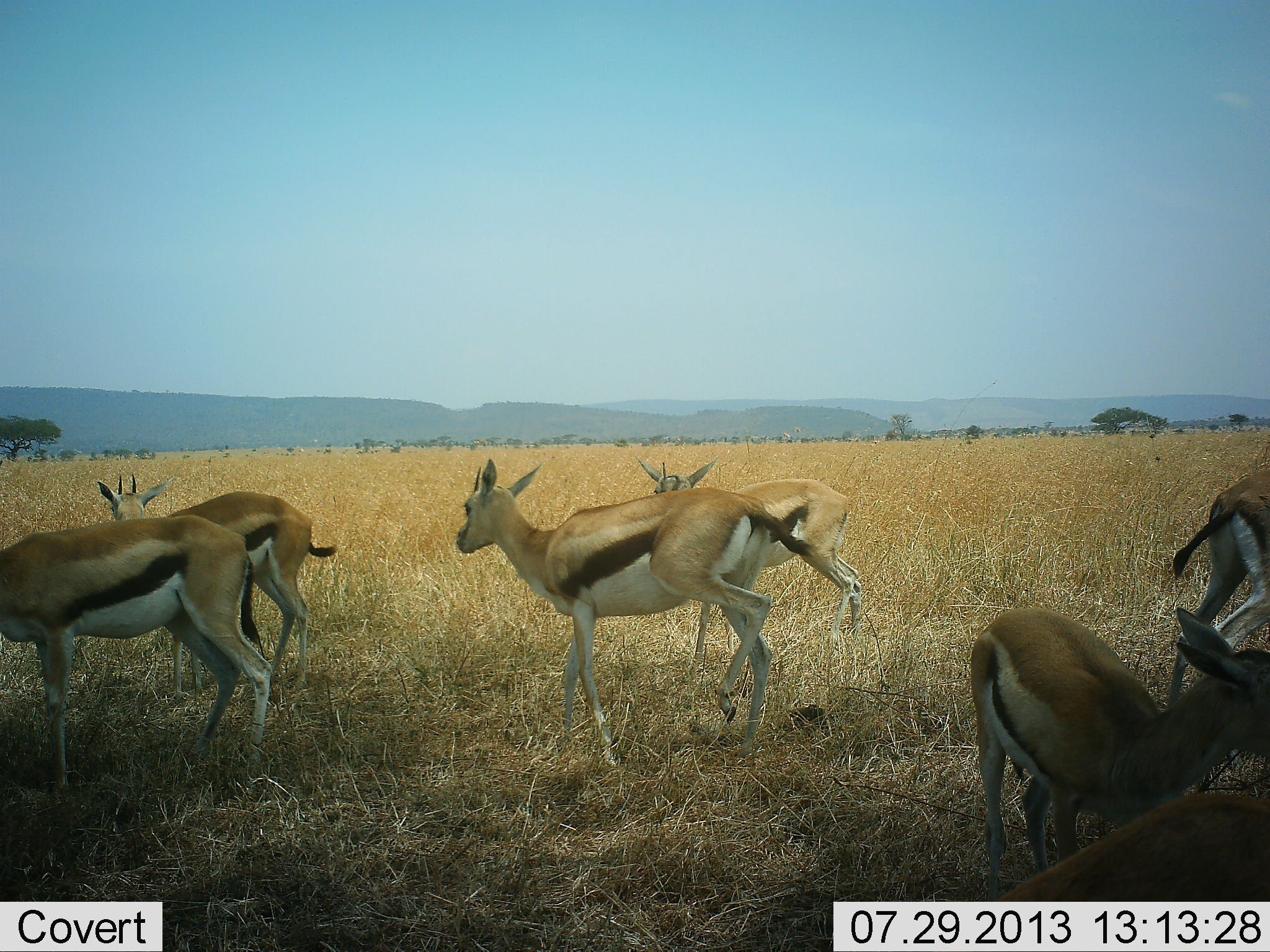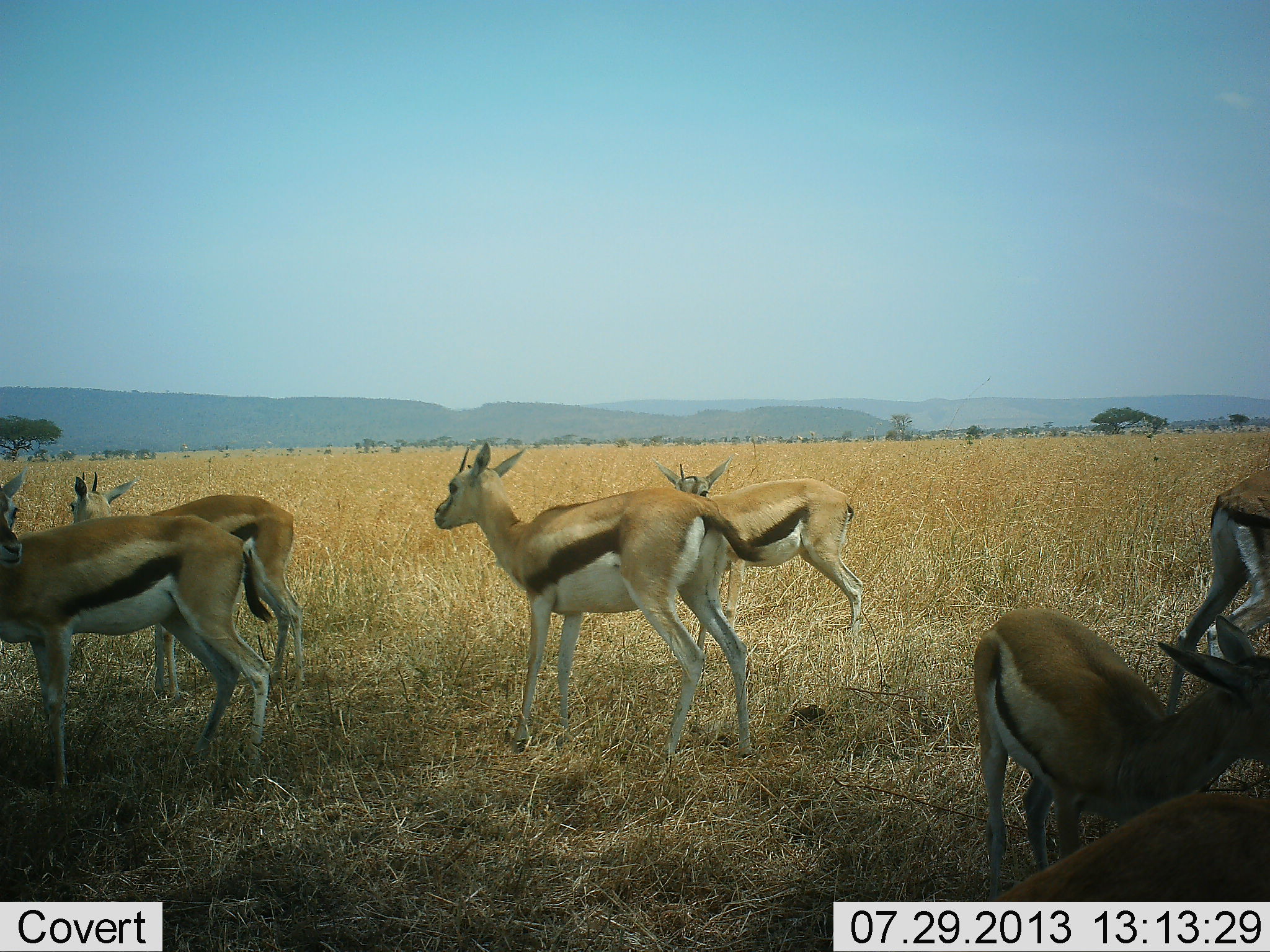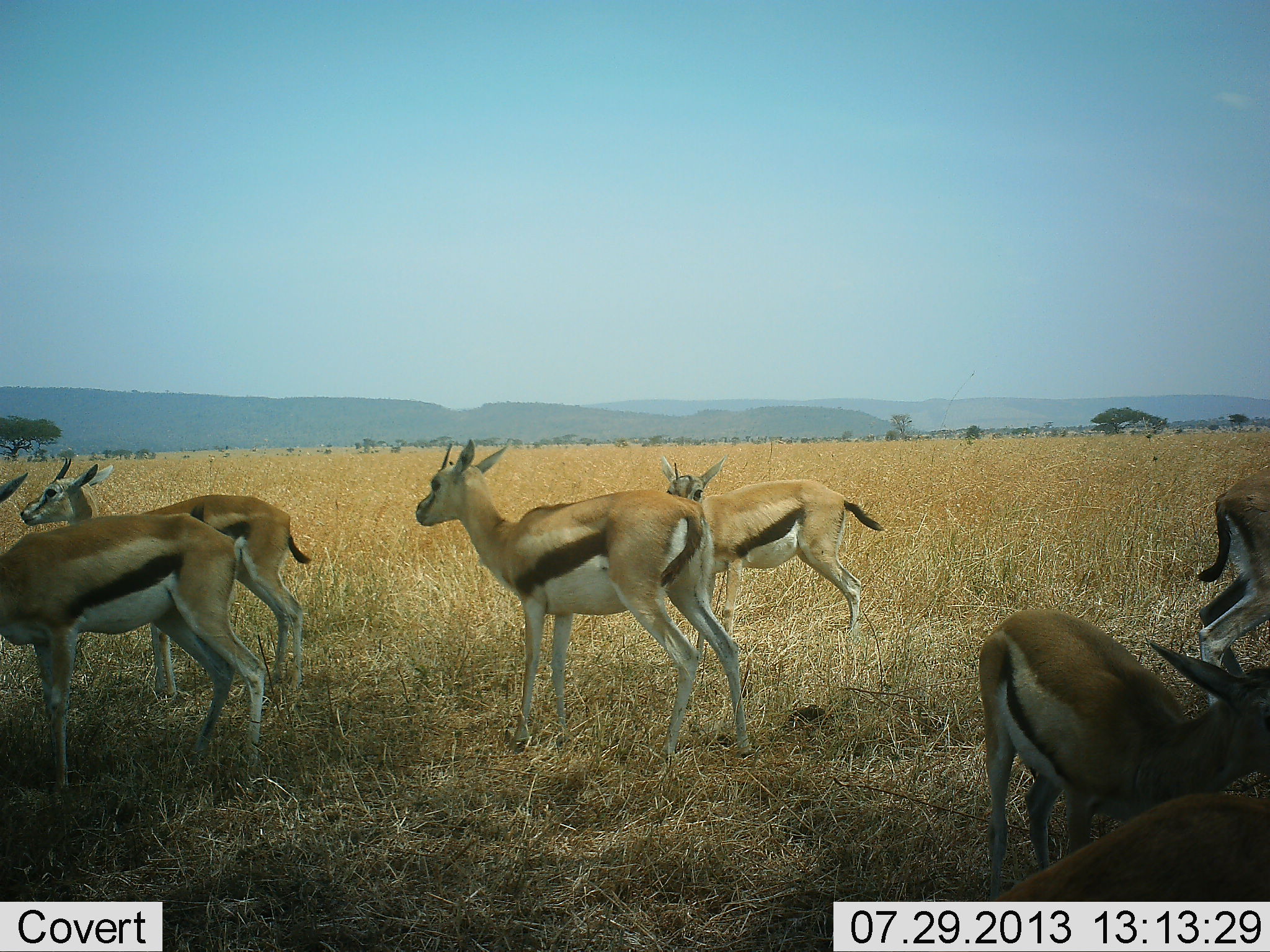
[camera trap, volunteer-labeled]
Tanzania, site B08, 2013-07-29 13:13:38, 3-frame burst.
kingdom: Animalia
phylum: Chordata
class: Mammalia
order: Artiodactyla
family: Bovidae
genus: Eudorcas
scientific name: Eudorcas thomsonii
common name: thomson's gazelle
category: gazellethomsons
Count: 7.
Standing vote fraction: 94%.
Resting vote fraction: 3%.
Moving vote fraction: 23%.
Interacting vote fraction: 0%.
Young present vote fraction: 6%.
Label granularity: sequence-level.